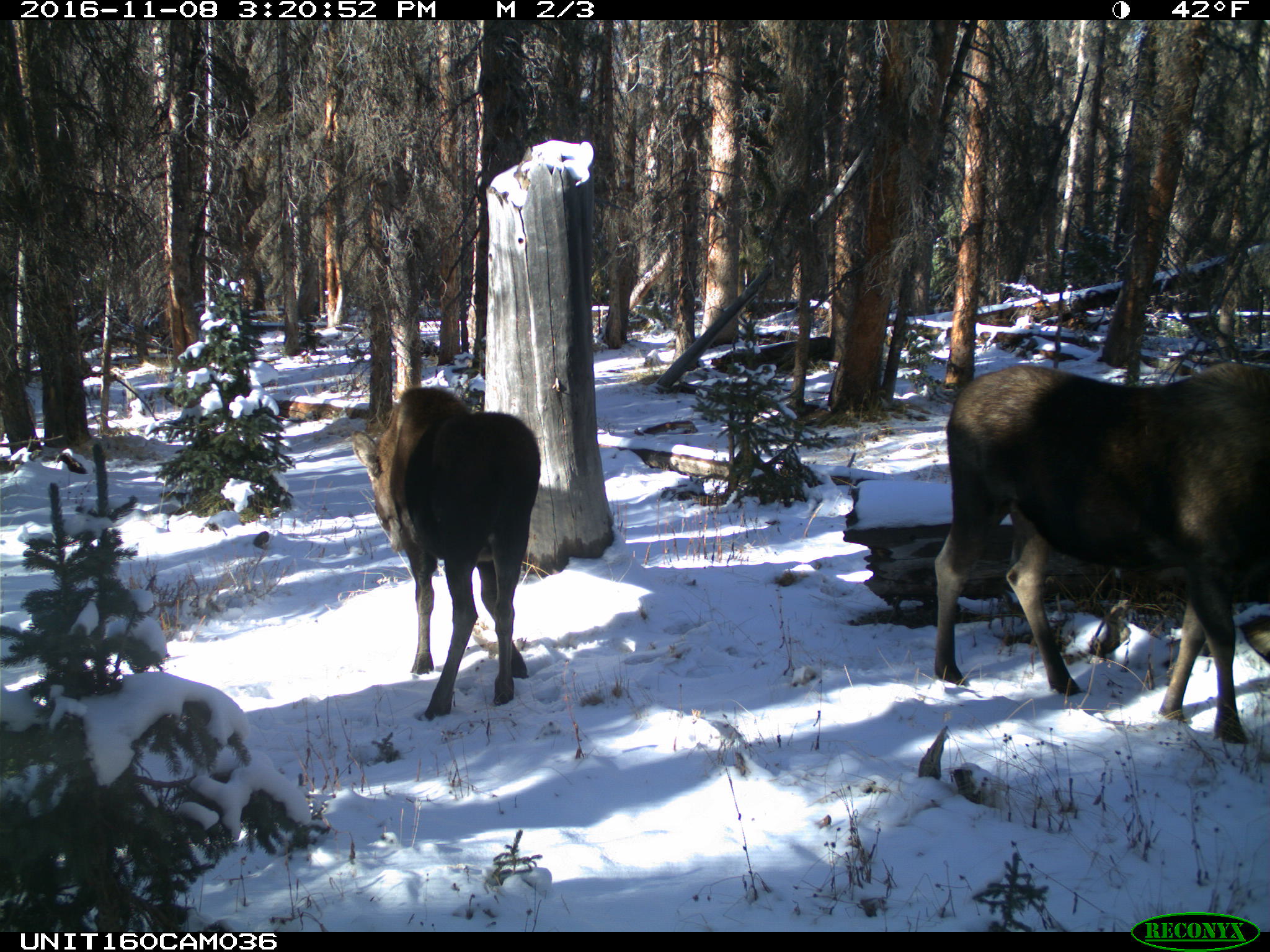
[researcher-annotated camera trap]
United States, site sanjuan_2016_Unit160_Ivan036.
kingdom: Animalia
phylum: Chordata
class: Mammalia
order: Artiodactyla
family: Cervidae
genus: Alces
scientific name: Alces alces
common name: moose